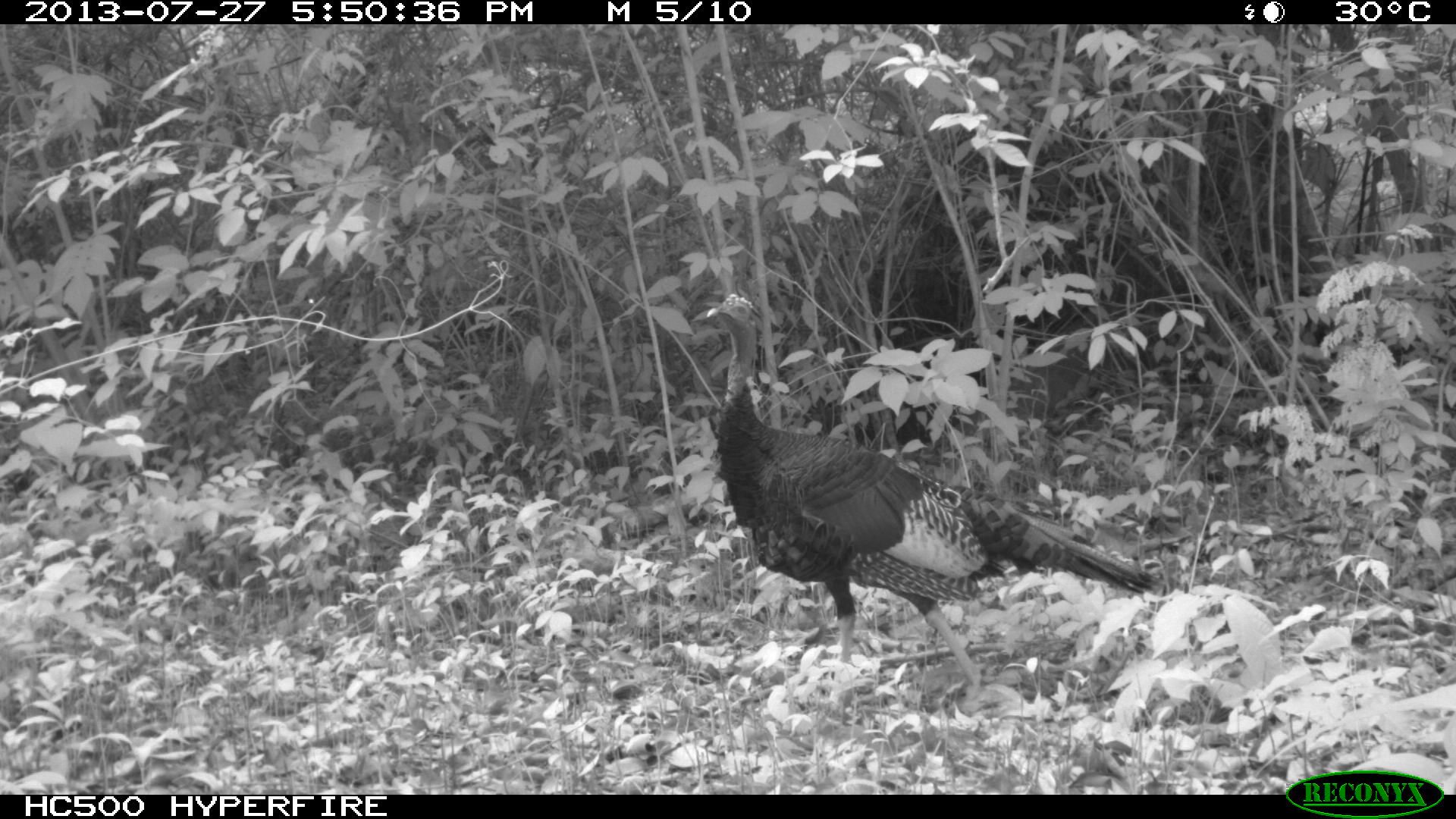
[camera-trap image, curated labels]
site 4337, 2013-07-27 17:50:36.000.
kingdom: Animalia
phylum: Chordata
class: Aves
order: Galliformes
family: Phasianidae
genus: Meleagris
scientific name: Meleagris ocellata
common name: ocellated turkey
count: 1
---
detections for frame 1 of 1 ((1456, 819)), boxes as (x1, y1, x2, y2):
meleagris ocellata: (682, 287, 1162, 700)